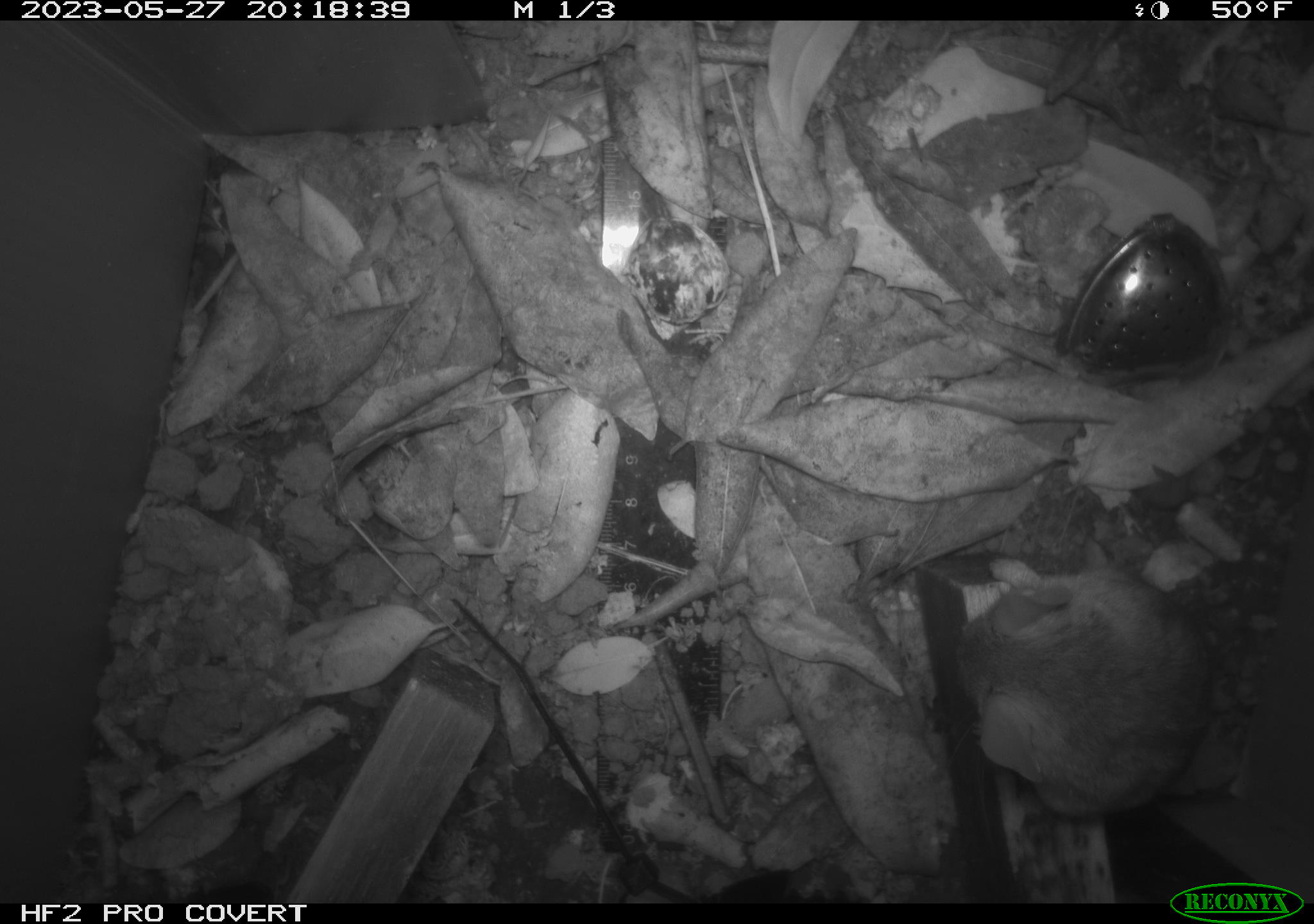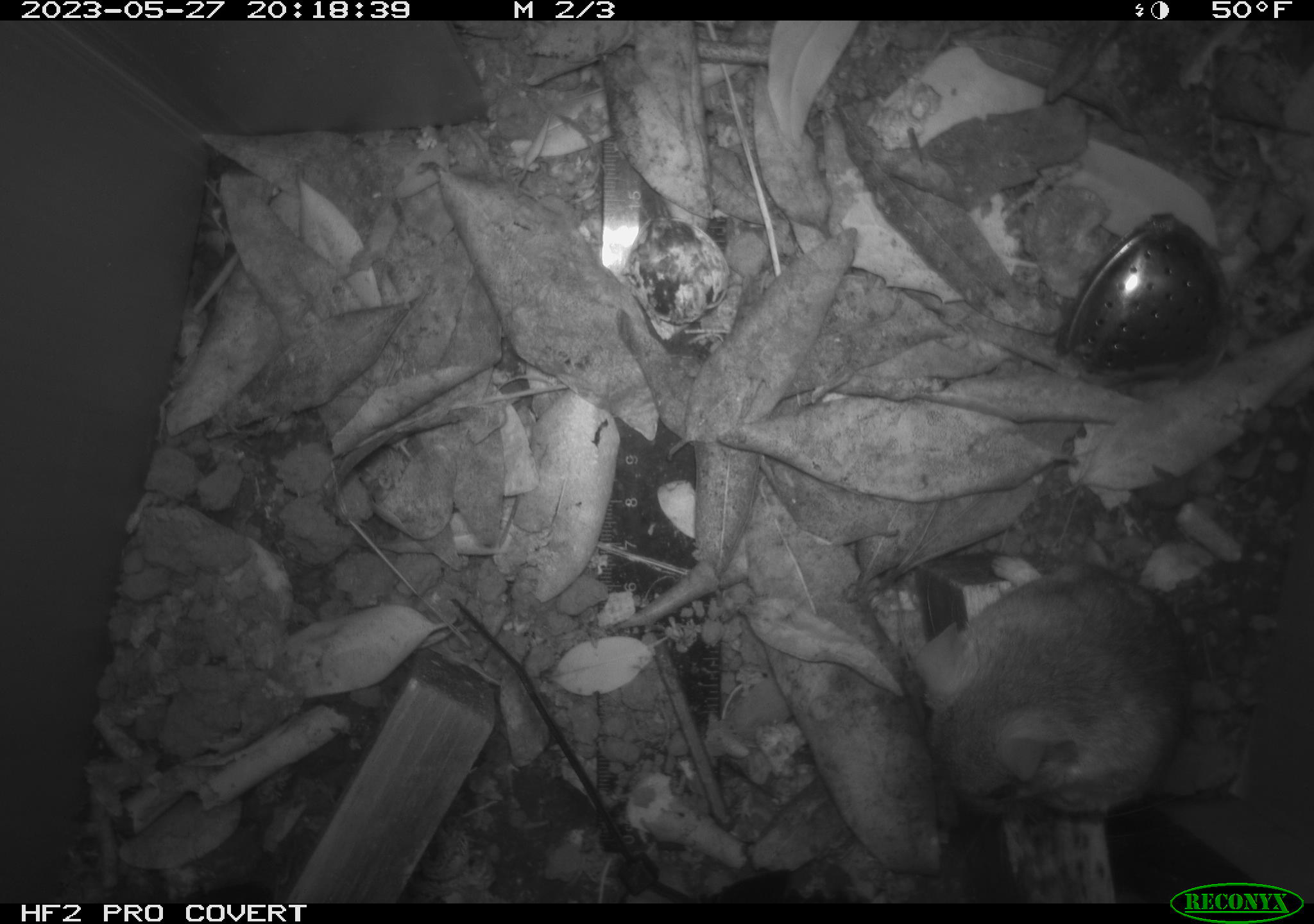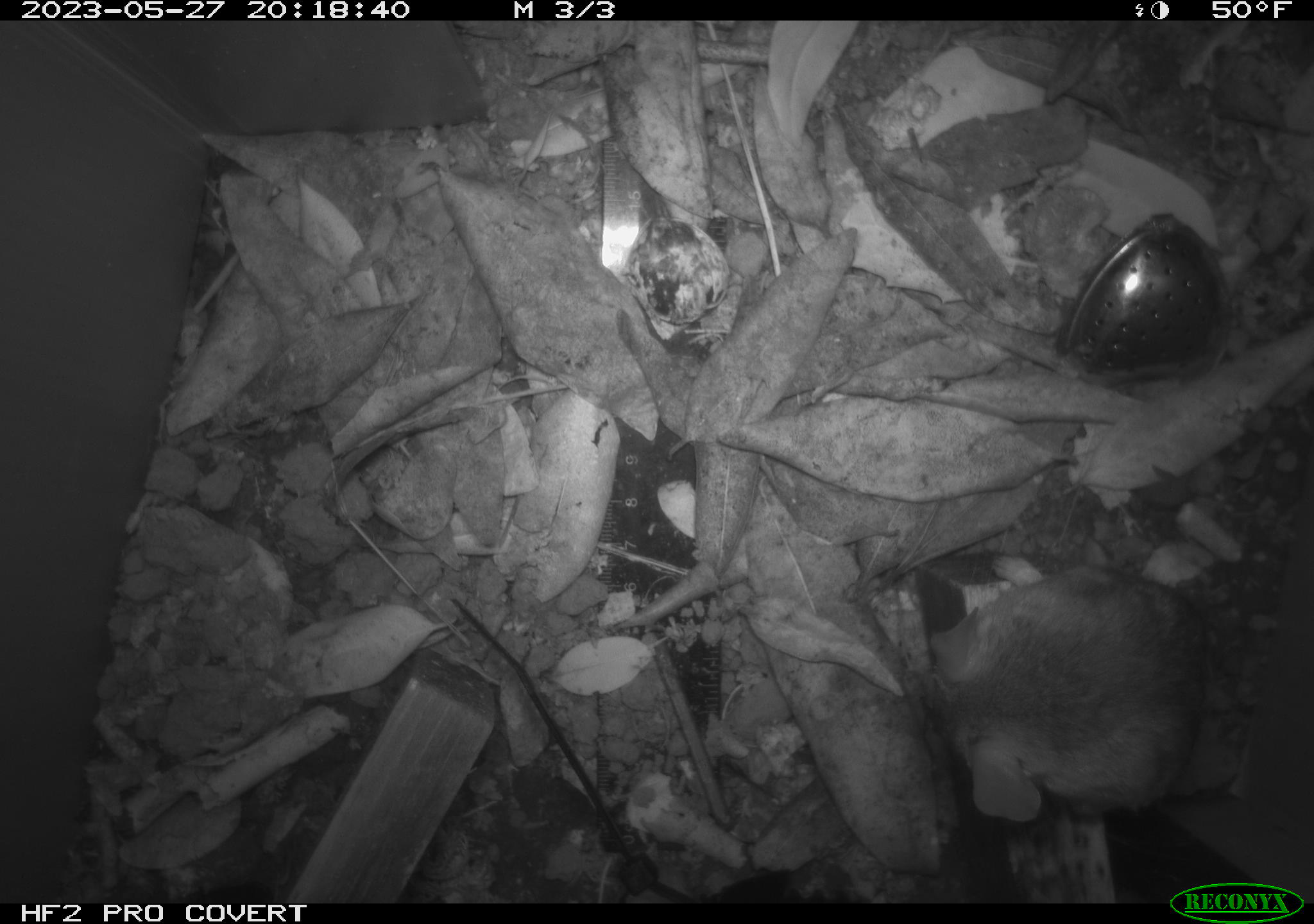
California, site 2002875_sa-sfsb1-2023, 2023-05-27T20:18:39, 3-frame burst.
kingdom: Animalia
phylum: Chordata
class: Mammalia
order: Rodentia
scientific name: Rodentia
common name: mouse species